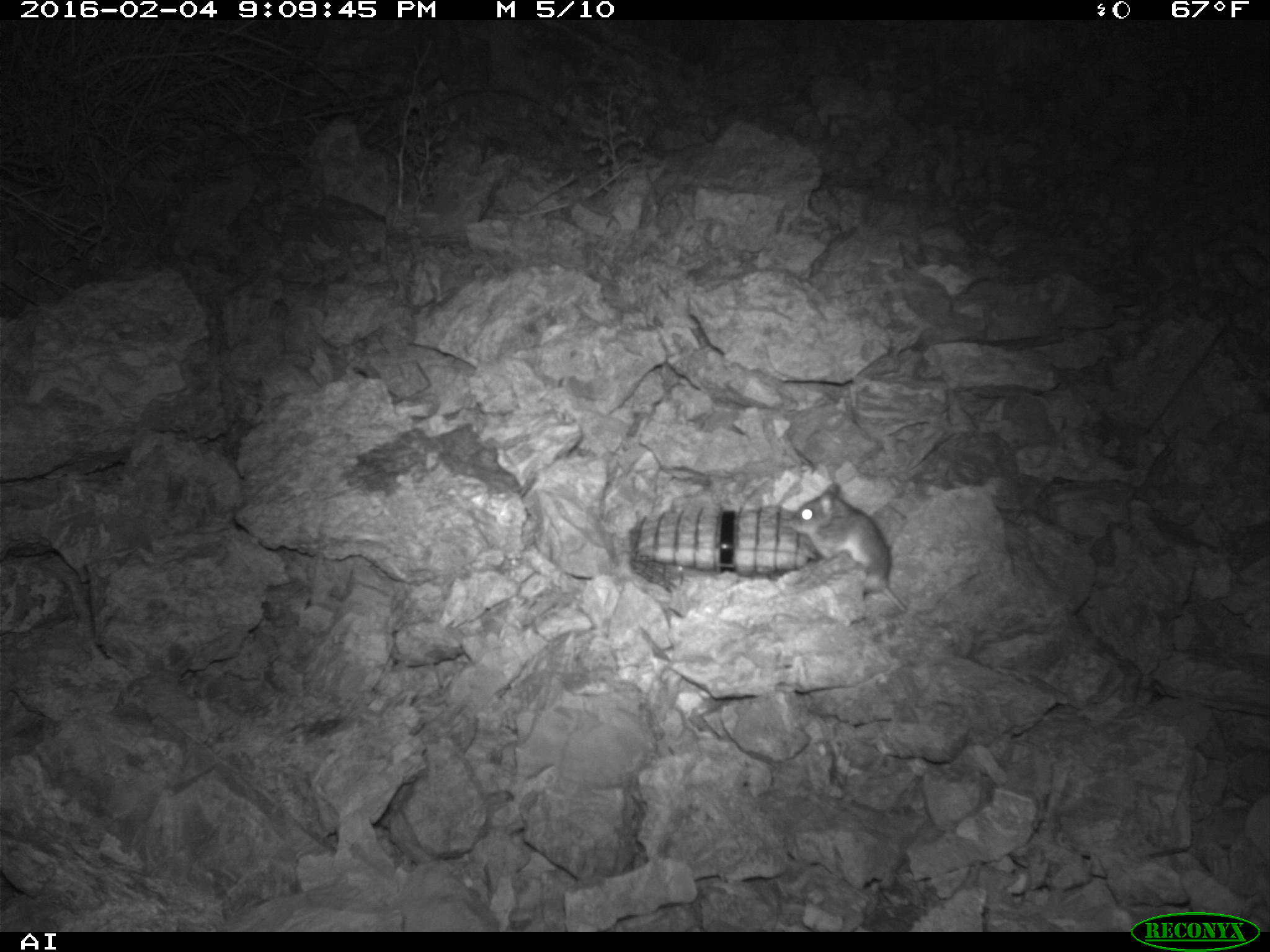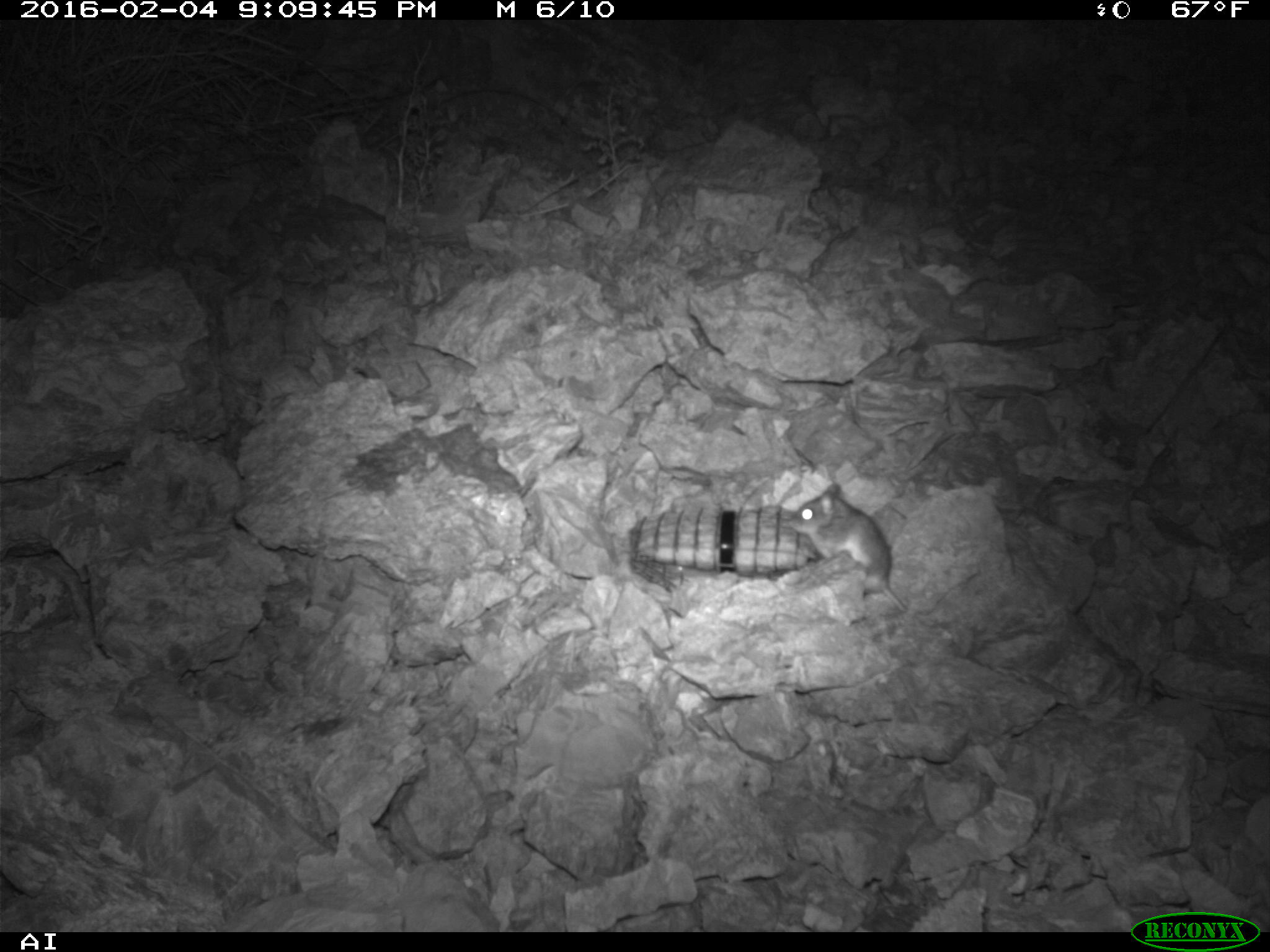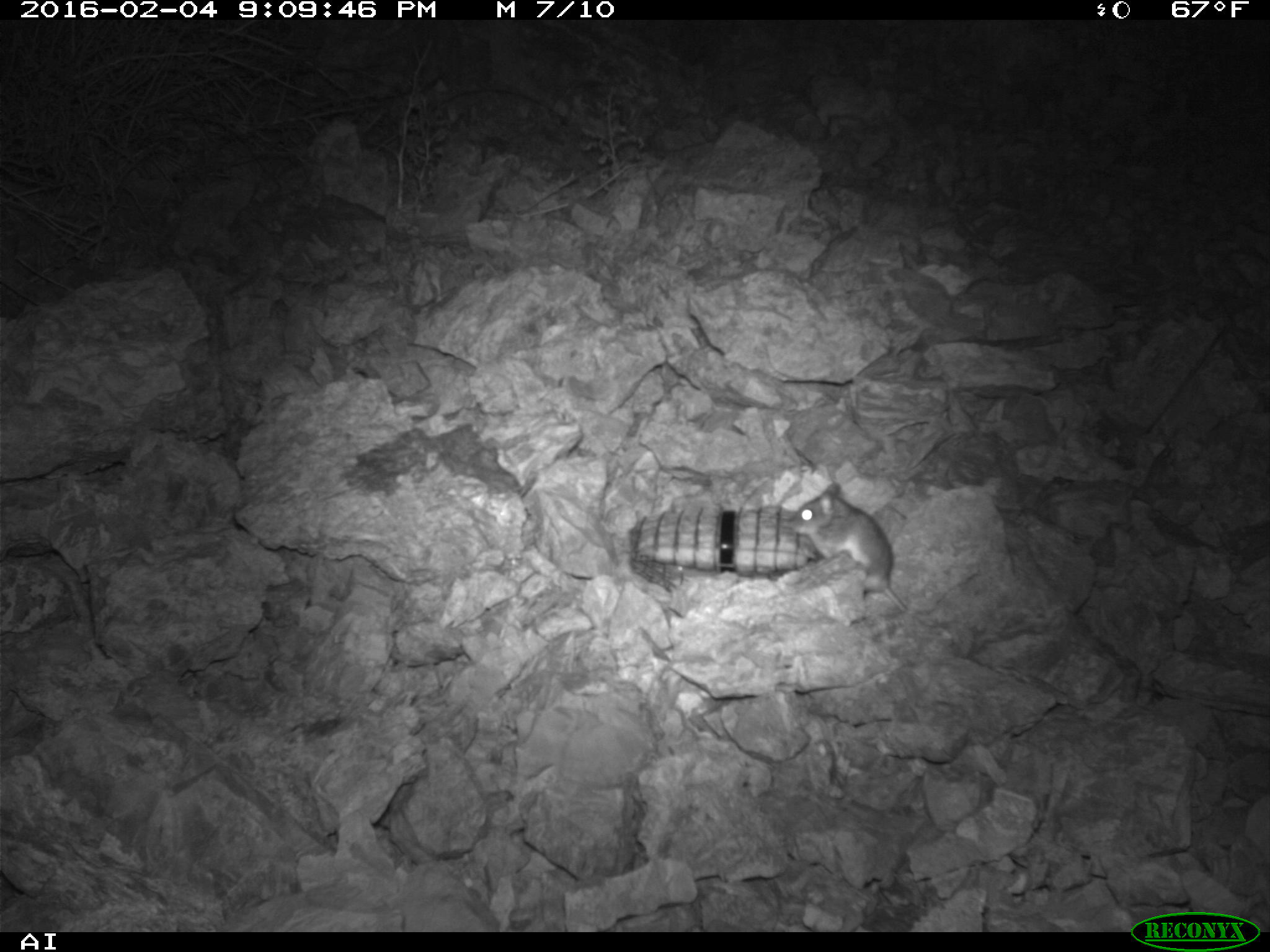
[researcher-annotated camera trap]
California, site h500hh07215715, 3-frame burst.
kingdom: Animalia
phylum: Chordata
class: Mammalia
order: Rodentia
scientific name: Rodentia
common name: rodent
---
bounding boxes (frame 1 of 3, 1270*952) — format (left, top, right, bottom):
rodent: (788, 482, 909, 612)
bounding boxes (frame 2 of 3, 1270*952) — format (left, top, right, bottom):
rodent: (781, 478, 980, 615)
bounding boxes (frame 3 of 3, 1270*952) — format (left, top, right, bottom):
rodent: (788, 480, 905, 611)